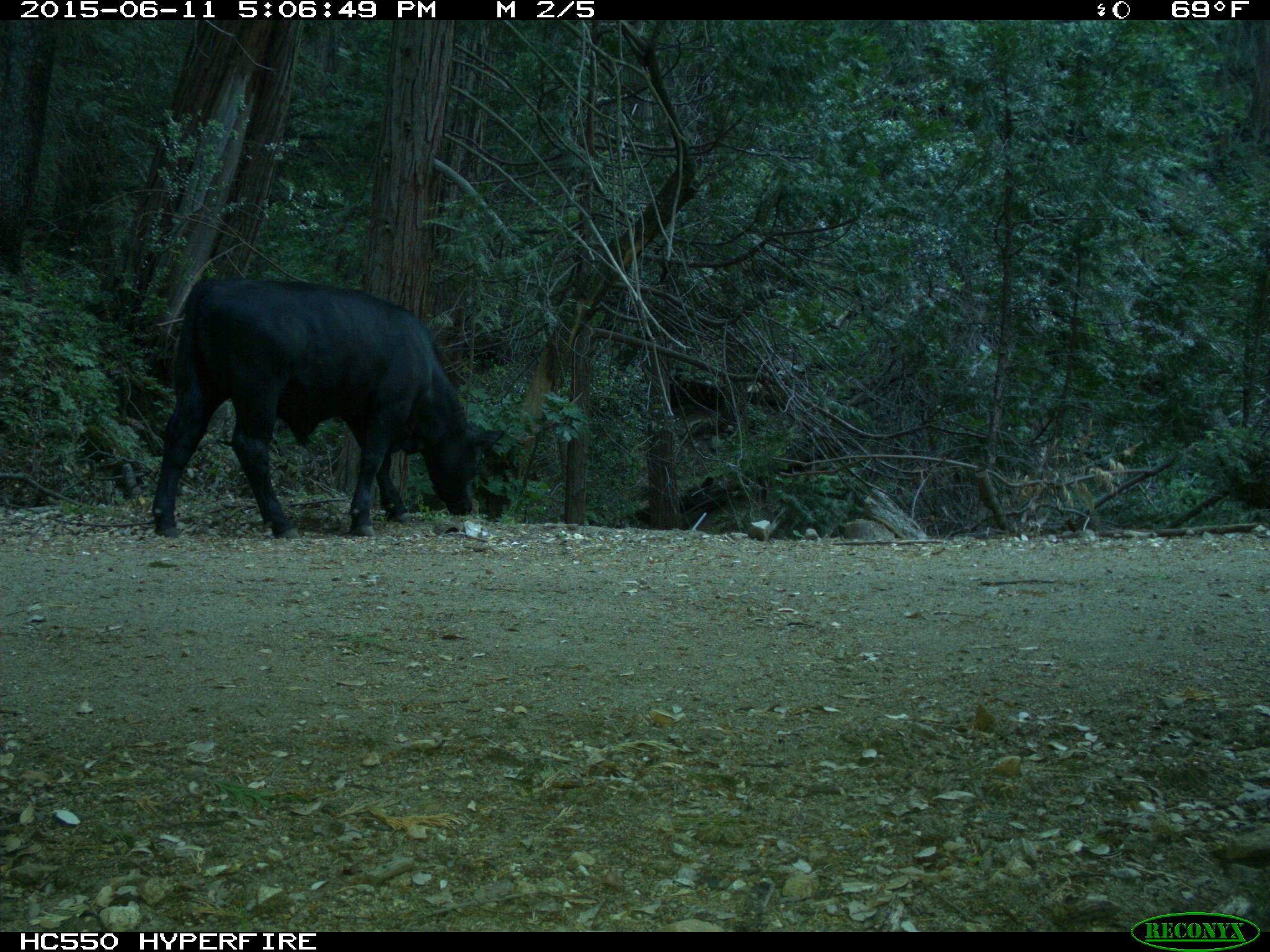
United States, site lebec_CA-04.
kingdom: Animalia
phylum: Chordata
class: Mammalia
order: Artiodactyla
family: Bovidae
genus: Bos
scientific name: Bos taurus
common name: domestic cow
Bos taurus (domestic cow).